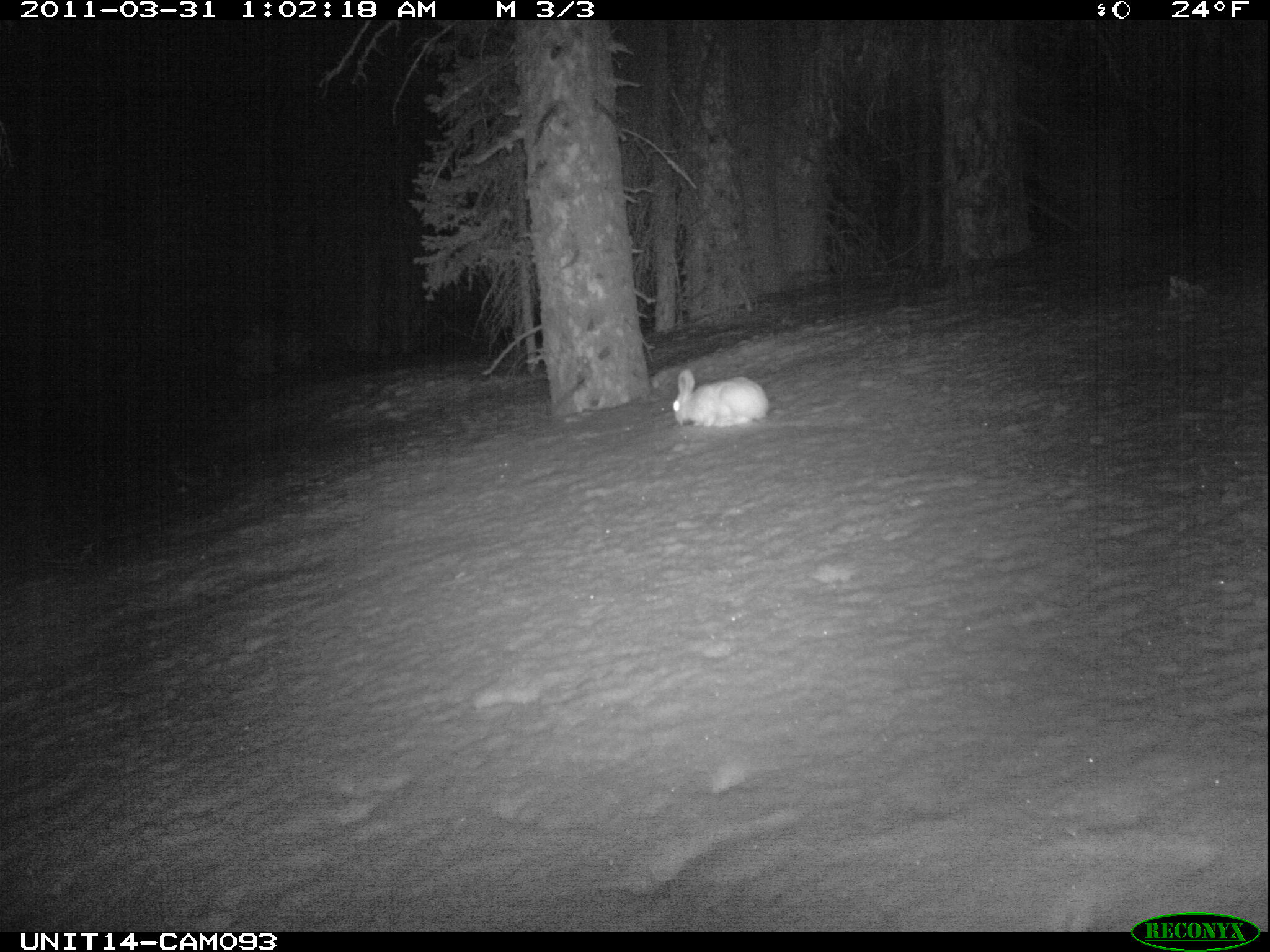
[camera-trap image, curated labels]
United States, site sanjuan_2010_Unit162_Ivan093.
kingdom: Animalia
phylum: Chordata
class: Mammalia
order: Lagomorpha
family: Leporidae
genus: Lepus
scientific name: Lepus americanus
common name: snowshoe hare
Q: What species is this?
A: Lepus americanus (snowshoe hare).